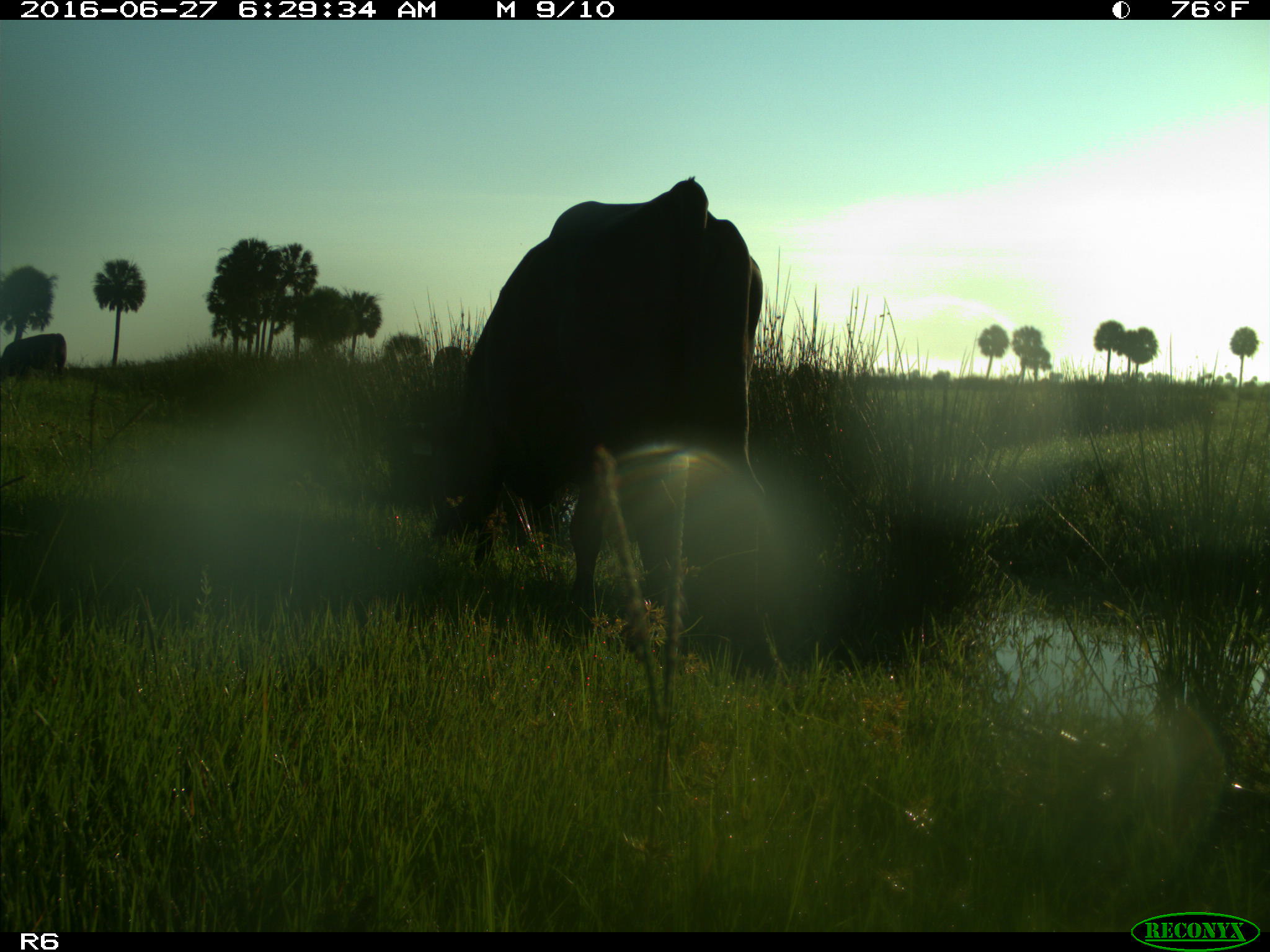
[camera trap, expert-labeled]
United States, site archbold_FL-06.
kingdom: Animalia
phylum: Chordata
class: Mammalia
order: Artiodactyla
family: Bovidae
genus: Bos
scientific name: Bos taurus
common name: domestic cow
Bos taurus (domestic cow).